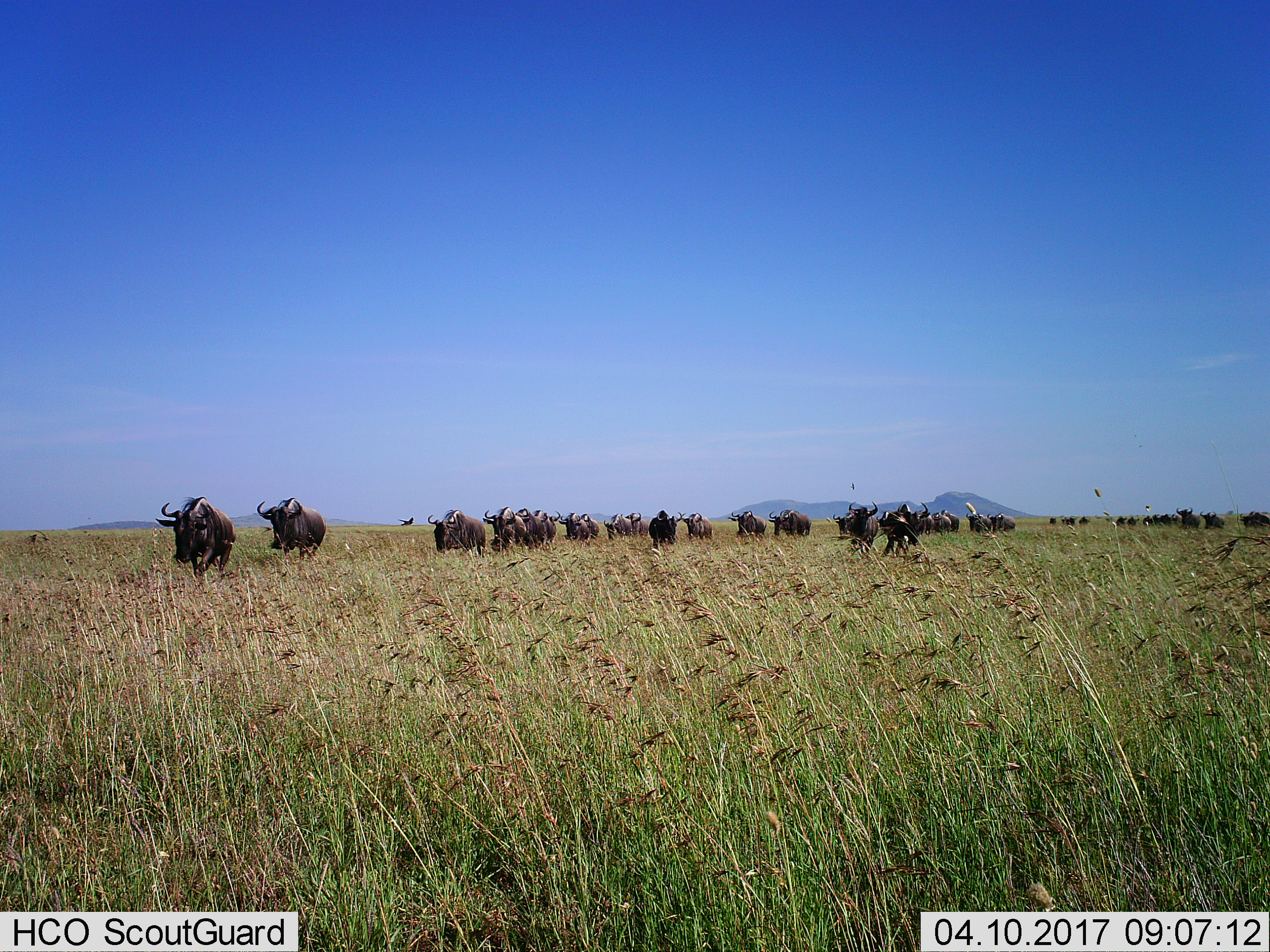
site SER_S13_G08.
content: unidentified animal